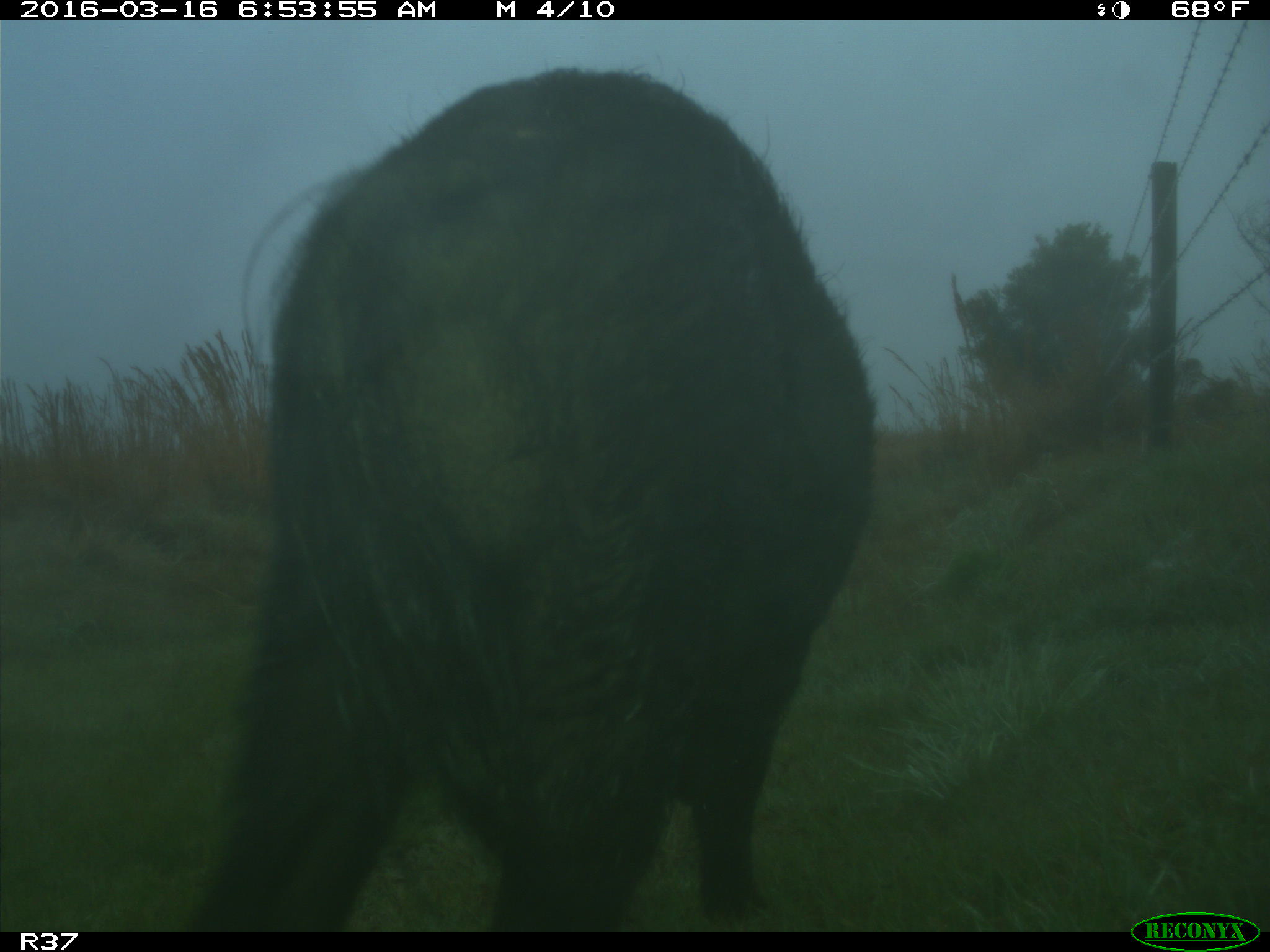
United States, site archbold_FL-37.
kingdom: Animalia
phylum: Chordata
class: Mammalia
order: Artiodactyla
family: Suidae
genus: Sus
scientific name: Sus scrofa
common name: wild boar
Sus scrofa (wild boar).